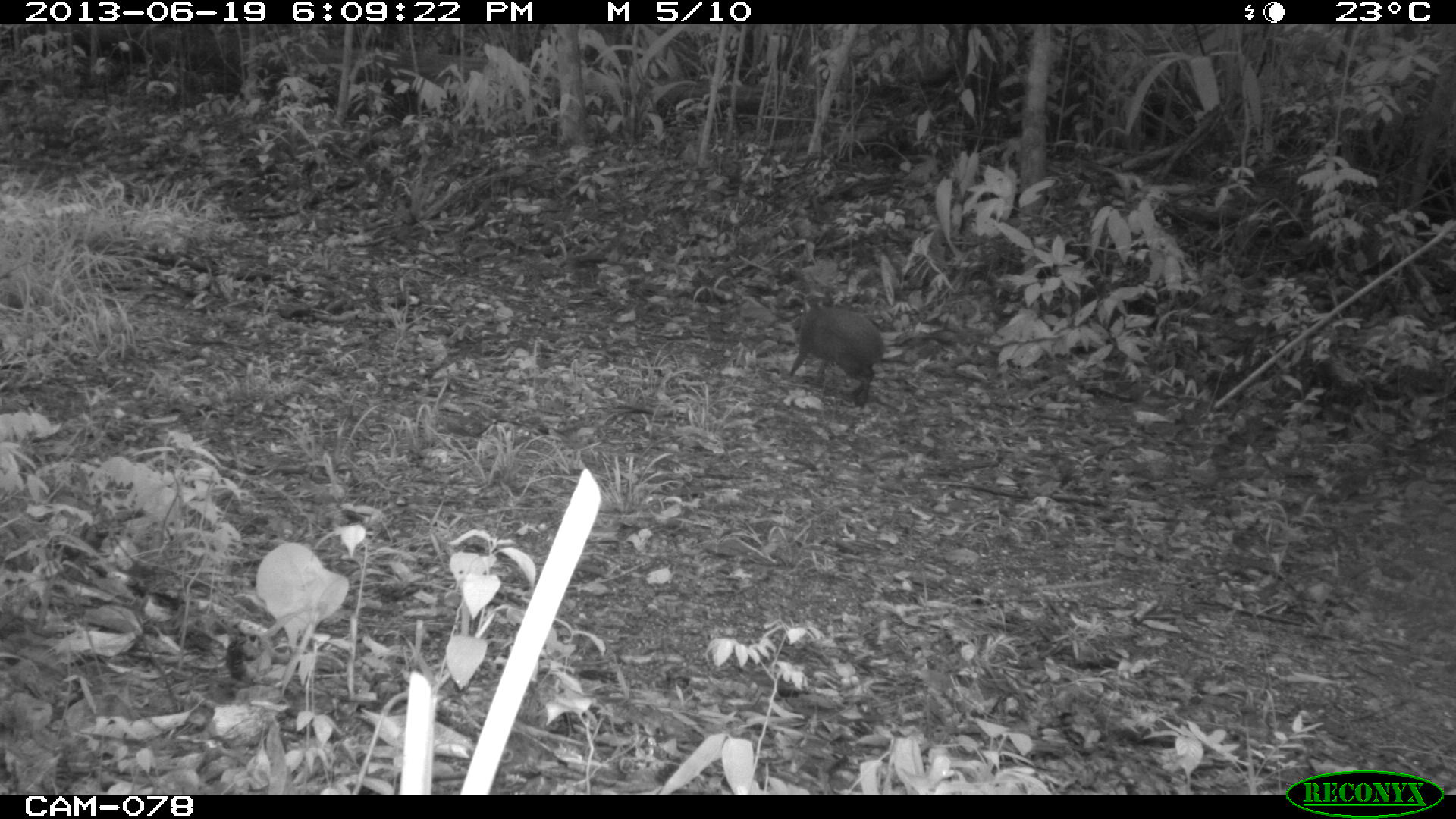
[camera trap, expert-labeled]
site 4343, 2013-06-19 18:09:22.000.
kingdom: Animalia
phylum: Chordata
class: Mammalia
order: Rodentia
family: Dasyproctidae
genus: Dasyprocta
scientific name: Dasyprocta punctata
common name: central american agouti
Dasyprocta punctata (central american agouti), count 1.